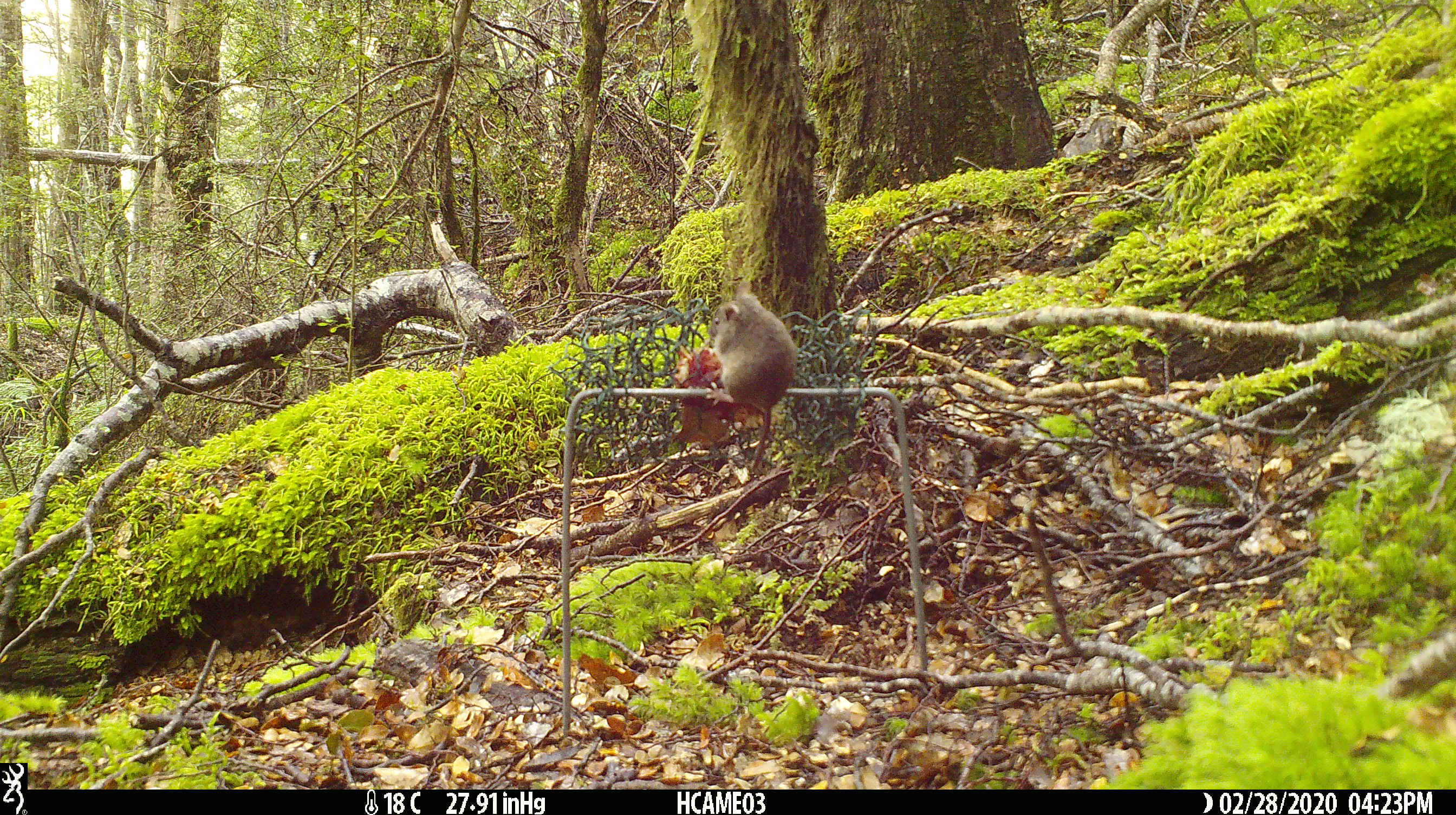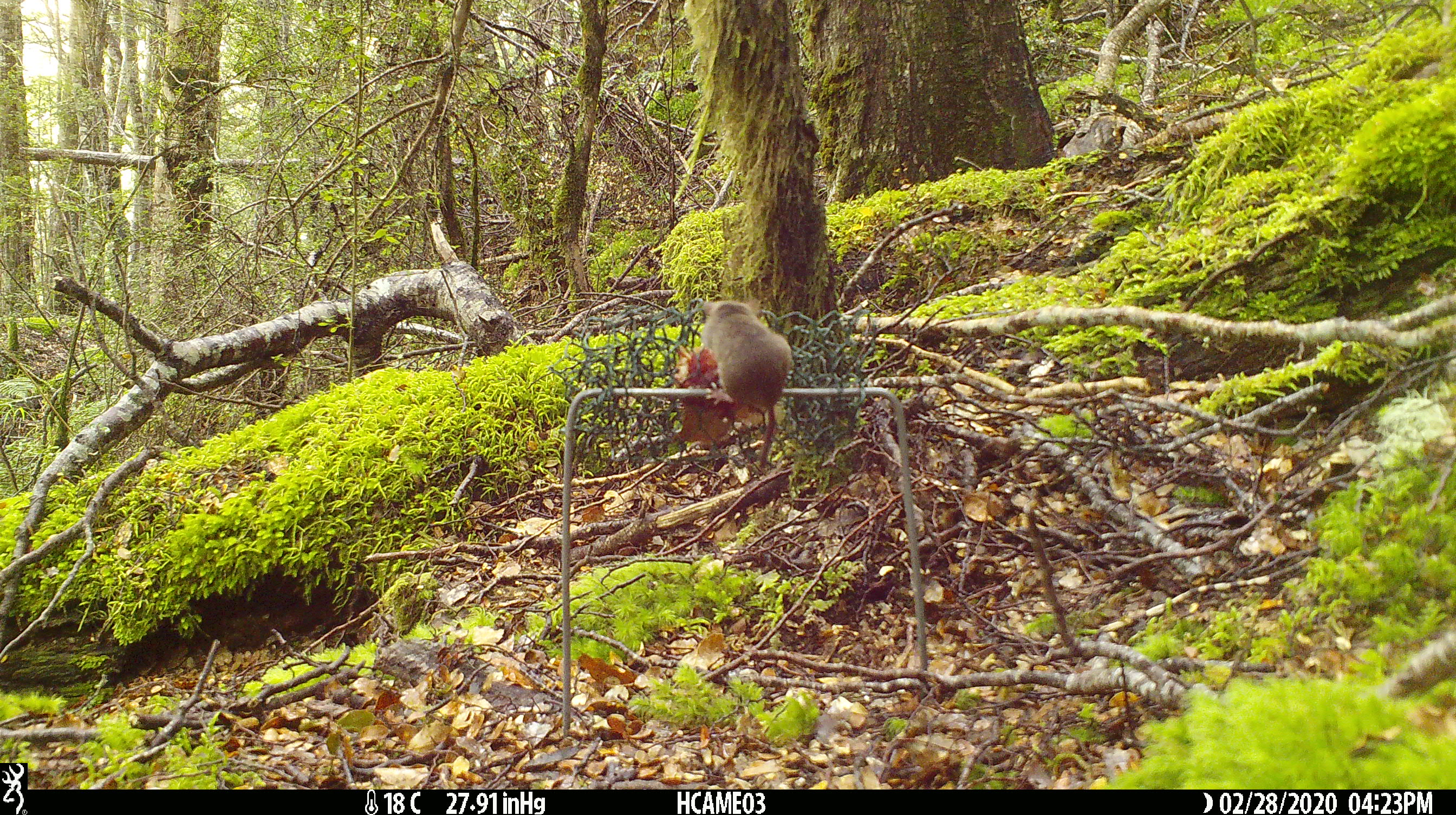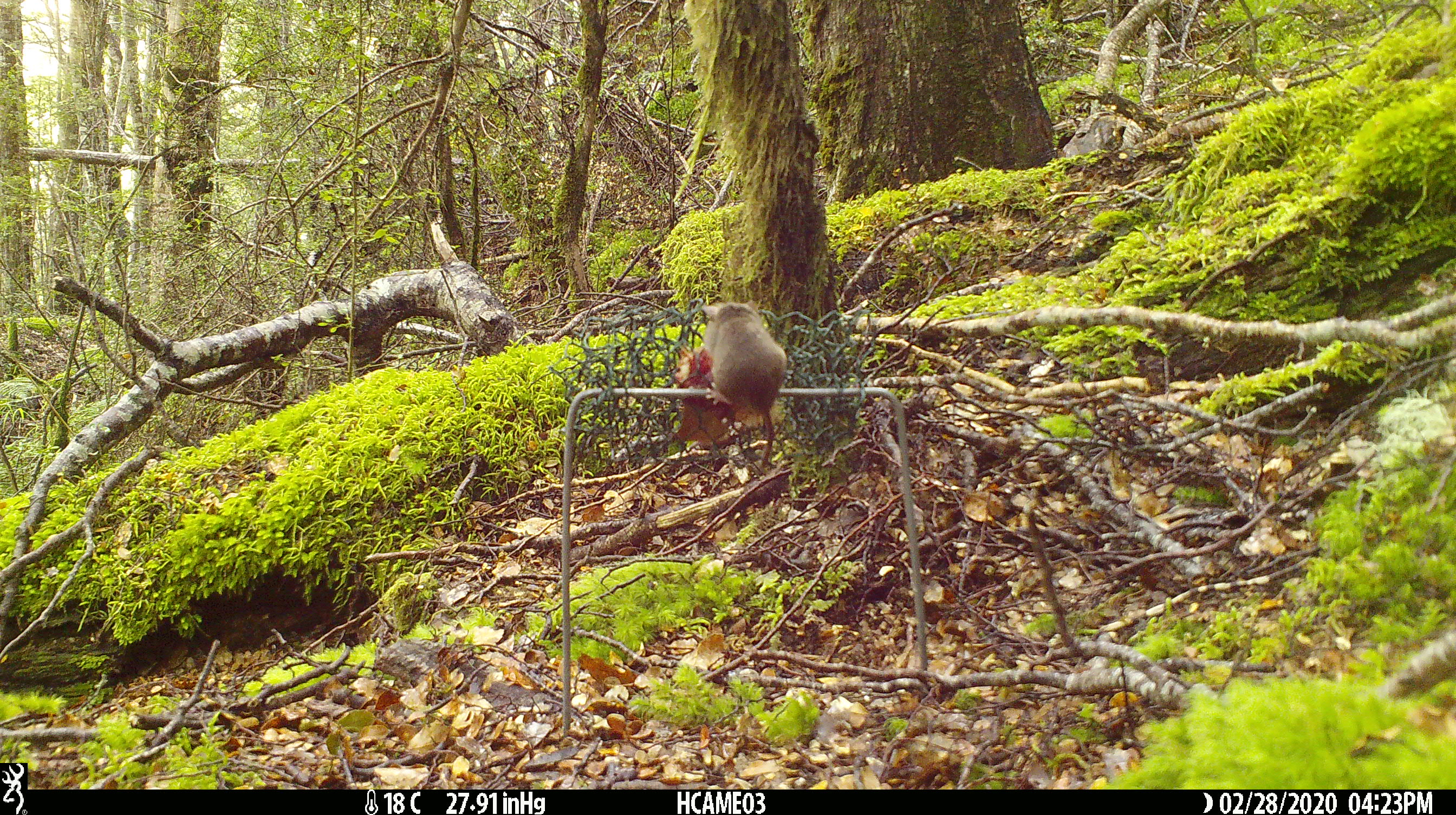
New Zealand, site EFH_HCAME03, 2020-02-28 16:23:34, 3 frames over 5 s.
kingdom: Animalia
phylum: Chordata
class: Mammalia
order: Rodentia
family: Muridae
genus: Mus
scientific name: Mus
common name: mouse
Mouse (Mus).